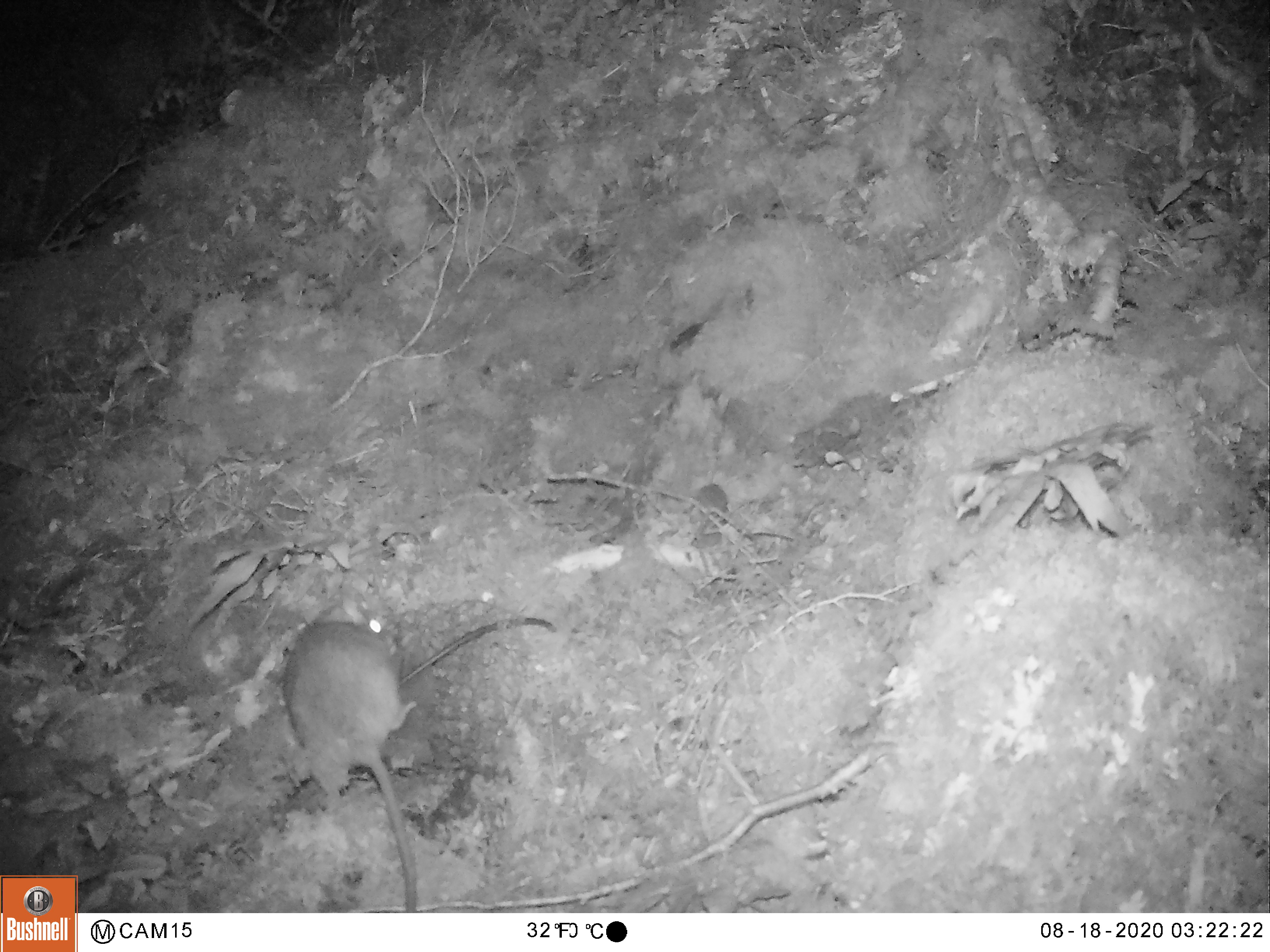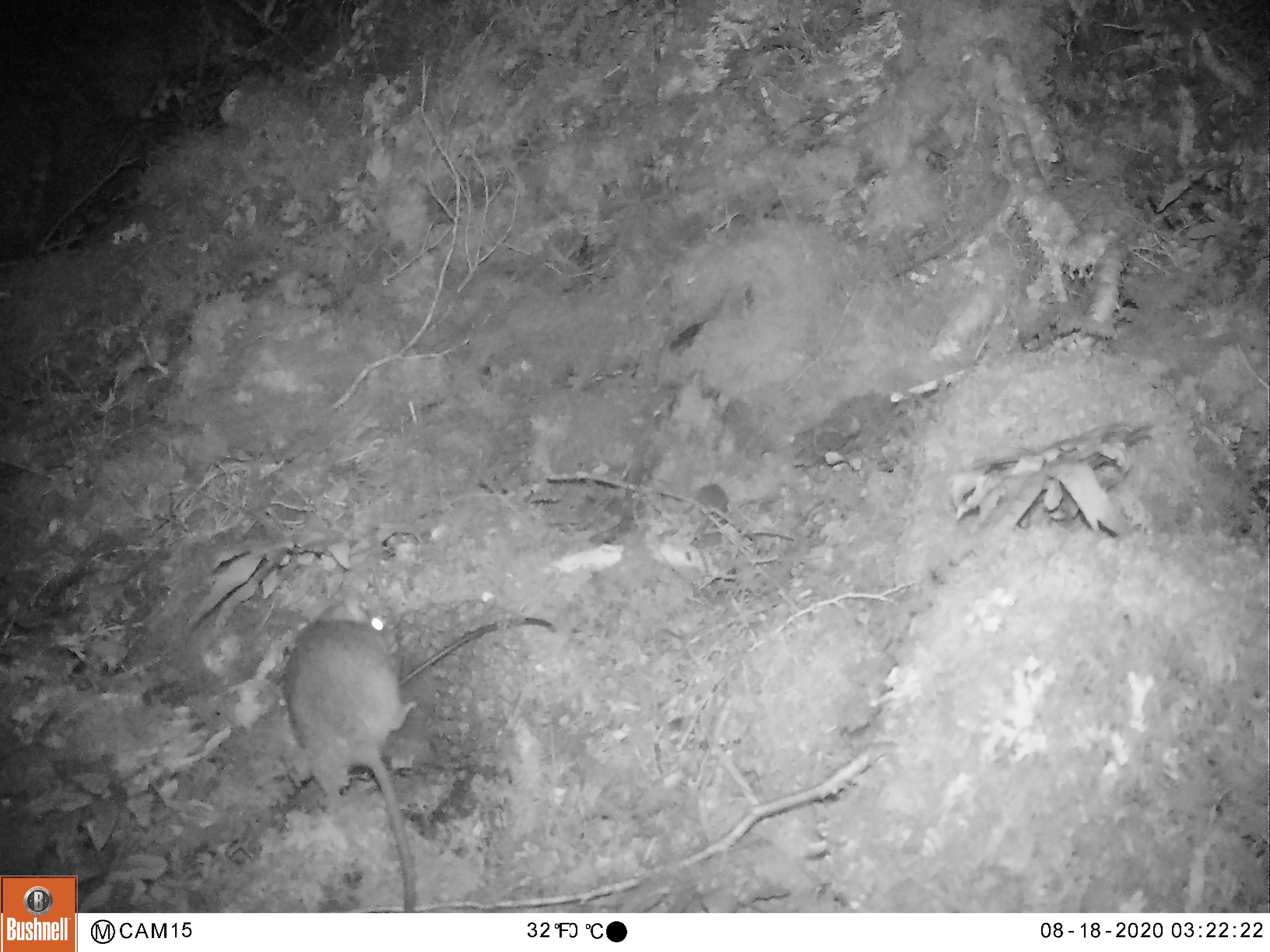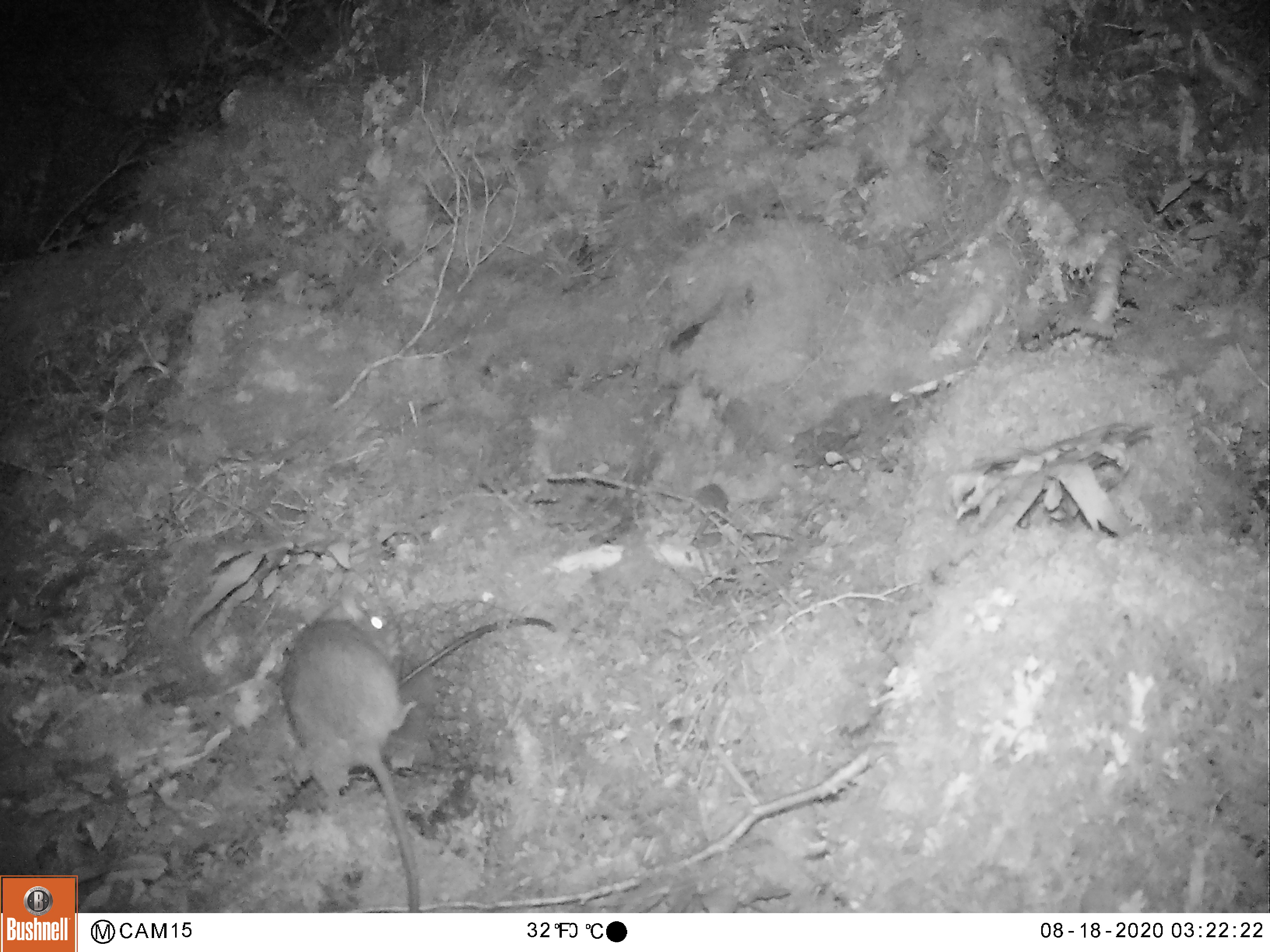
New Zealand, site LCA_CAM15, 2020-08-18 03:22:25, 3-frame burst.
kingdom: Animalia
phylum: Chordata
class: Mammalia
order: Rodentia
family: Muridae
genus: Rattus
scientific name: Rattus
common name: rat